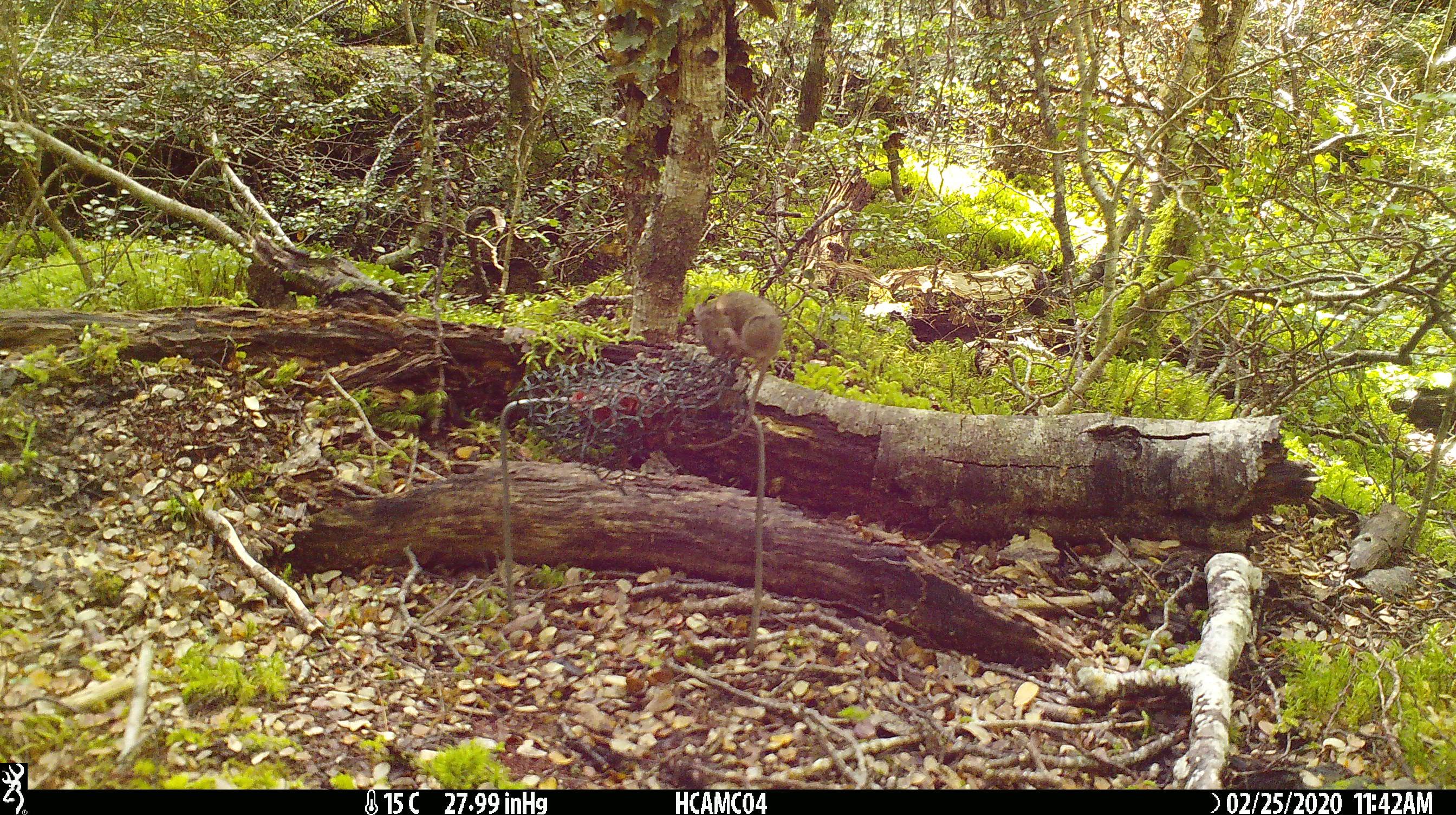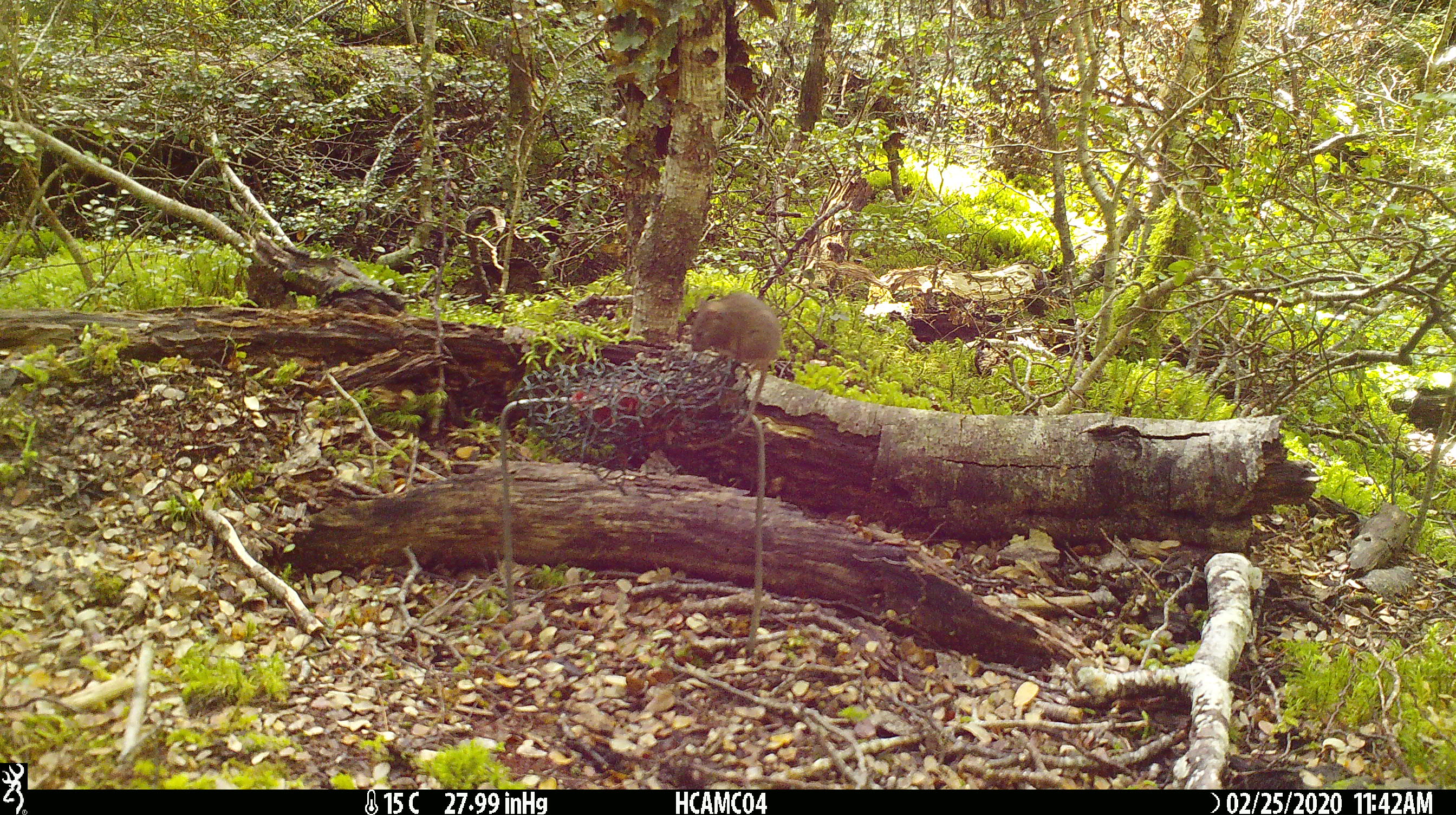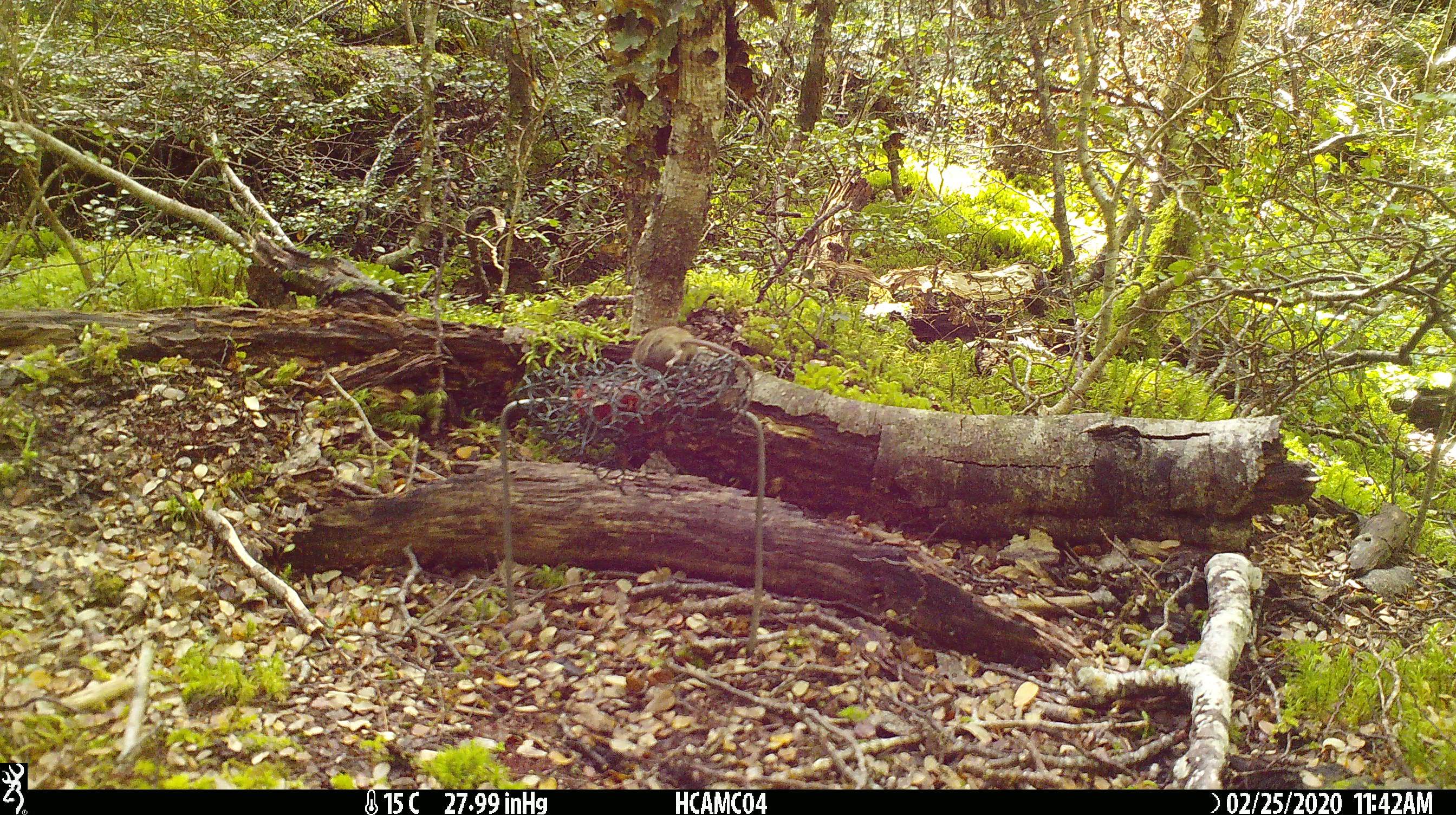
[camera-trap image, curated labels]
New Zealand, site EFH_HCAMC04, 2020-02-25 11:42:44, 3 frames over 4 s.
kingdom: Animalia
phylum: Chordata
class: Mammalia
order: Rodentia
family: Muridae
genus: Mus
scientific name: Mus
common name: mouse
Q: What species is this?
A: Mouse (Mus).